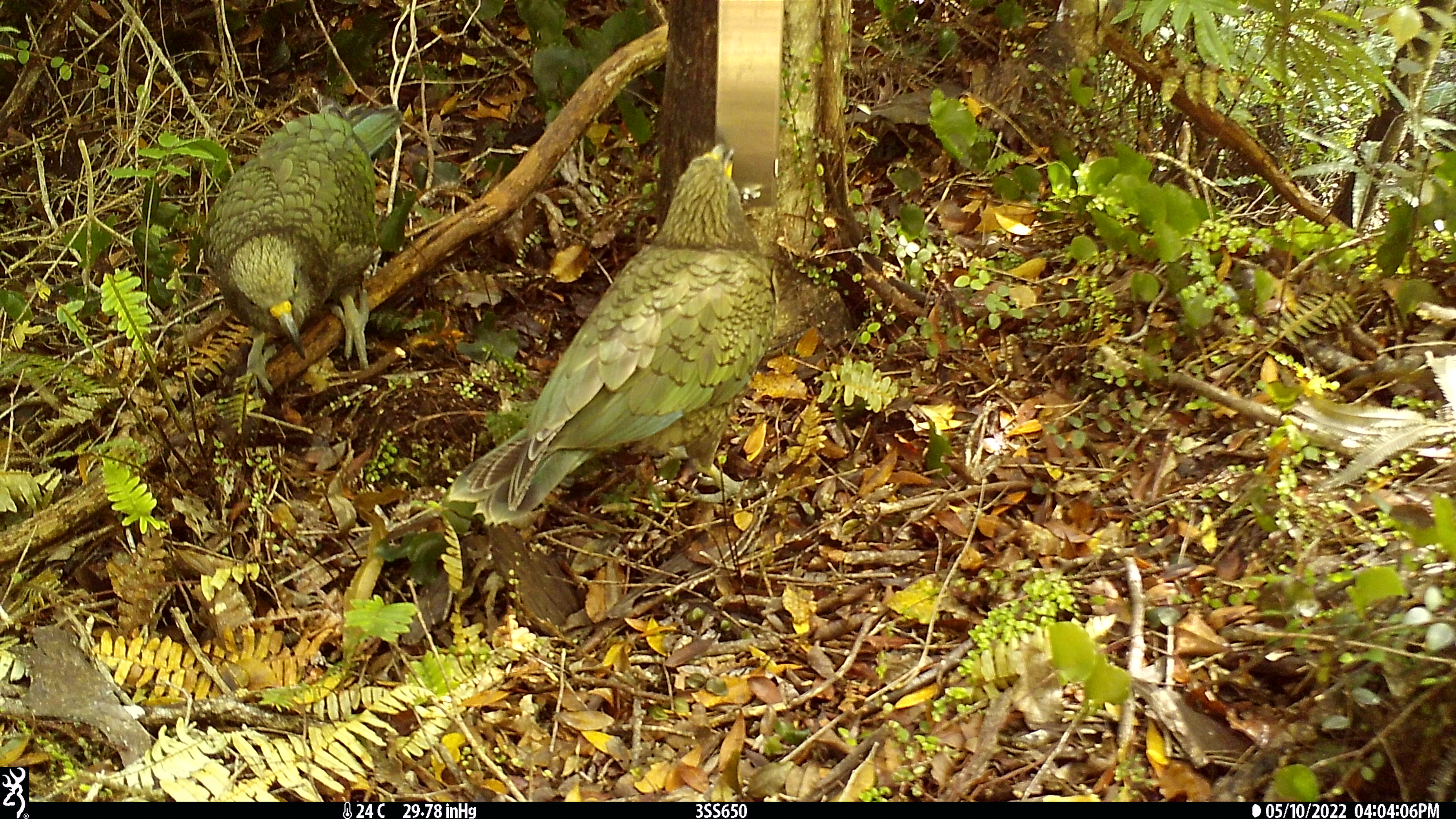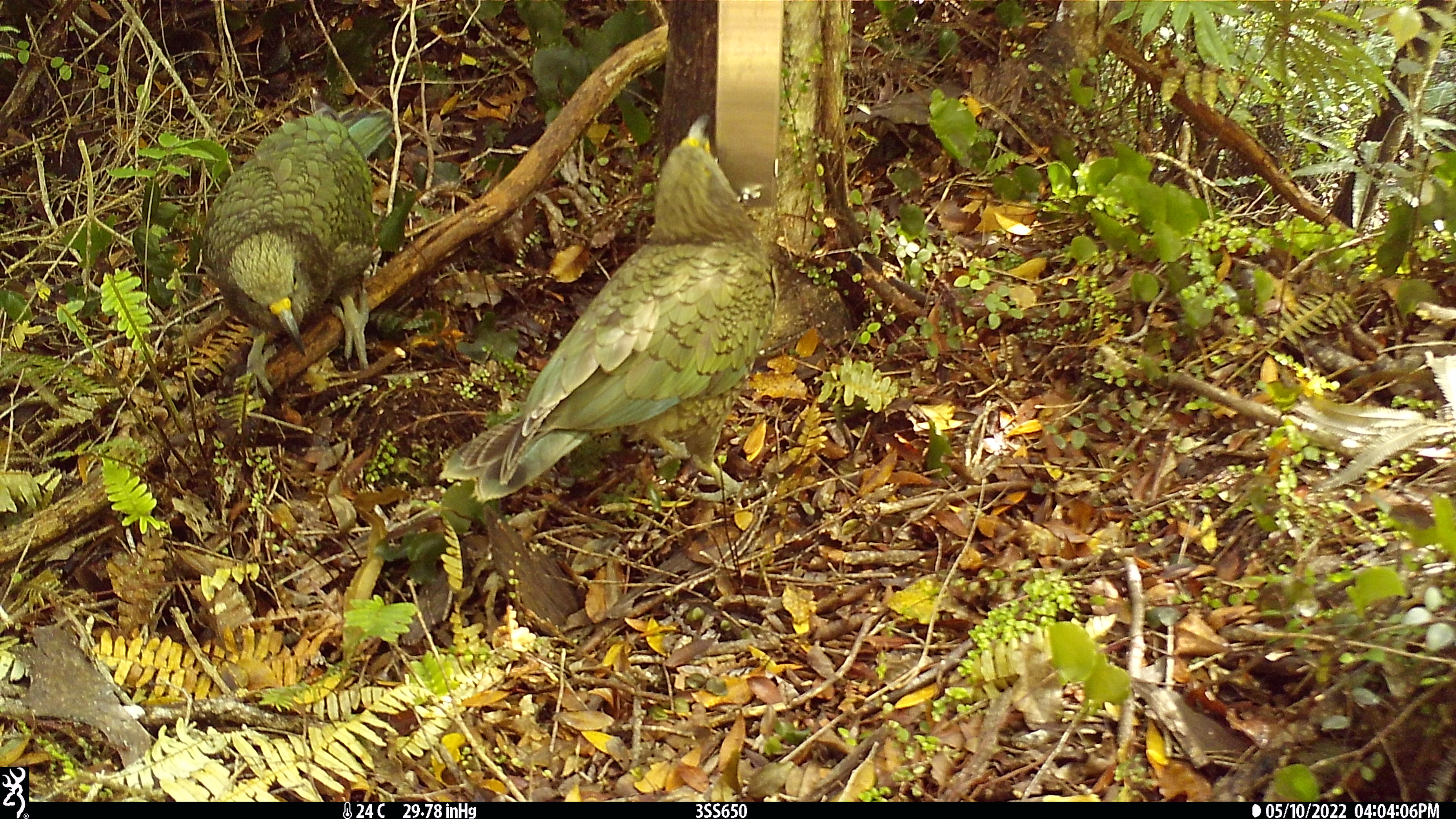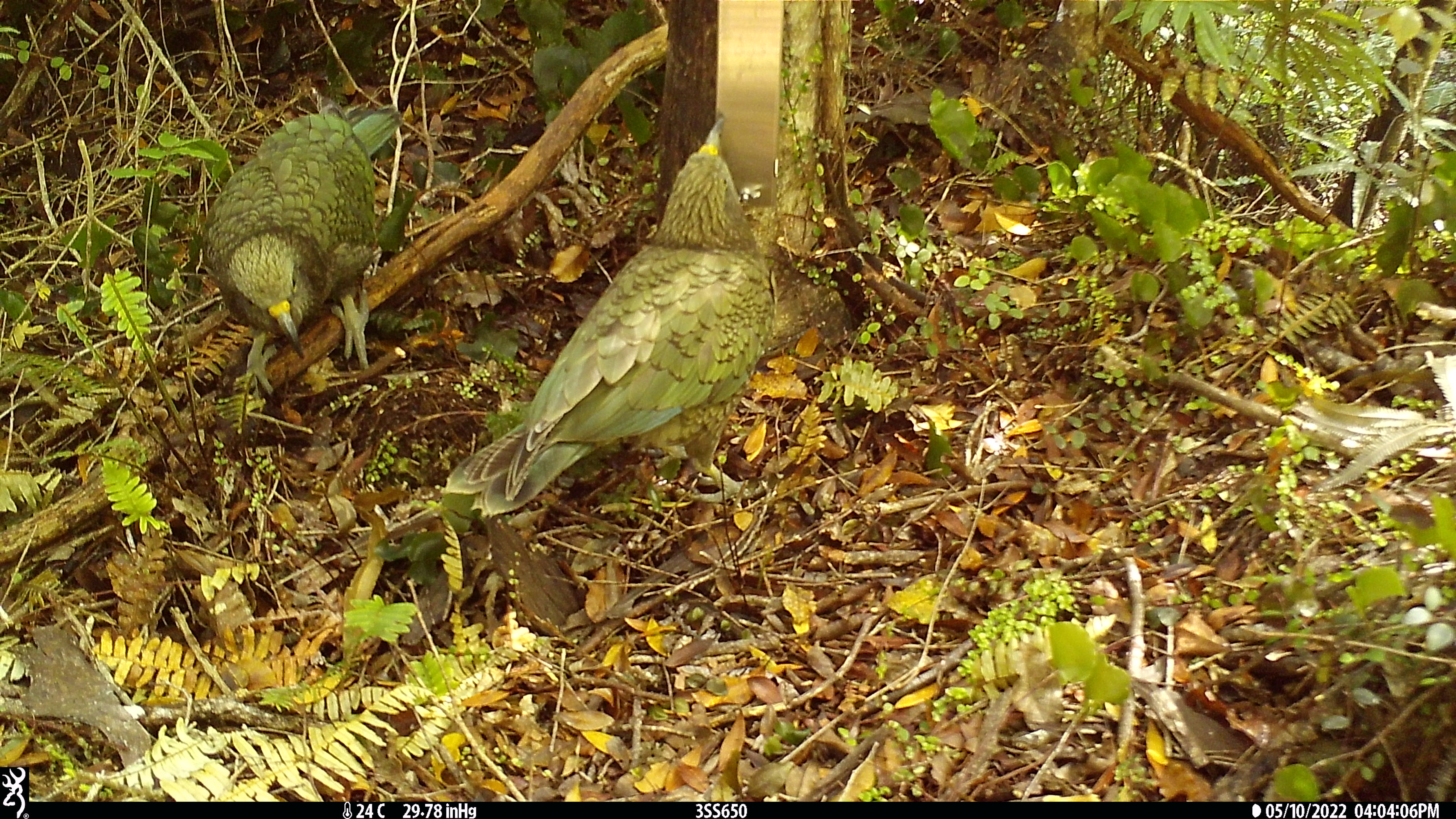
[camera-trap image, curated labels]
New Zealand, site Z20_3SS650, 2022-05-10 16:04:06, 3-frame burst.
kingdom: Animalia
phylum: Chordata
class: Aves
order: Psittaciformes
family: Strigopidae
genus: Nestor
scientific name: Nestor notabilis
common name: kea